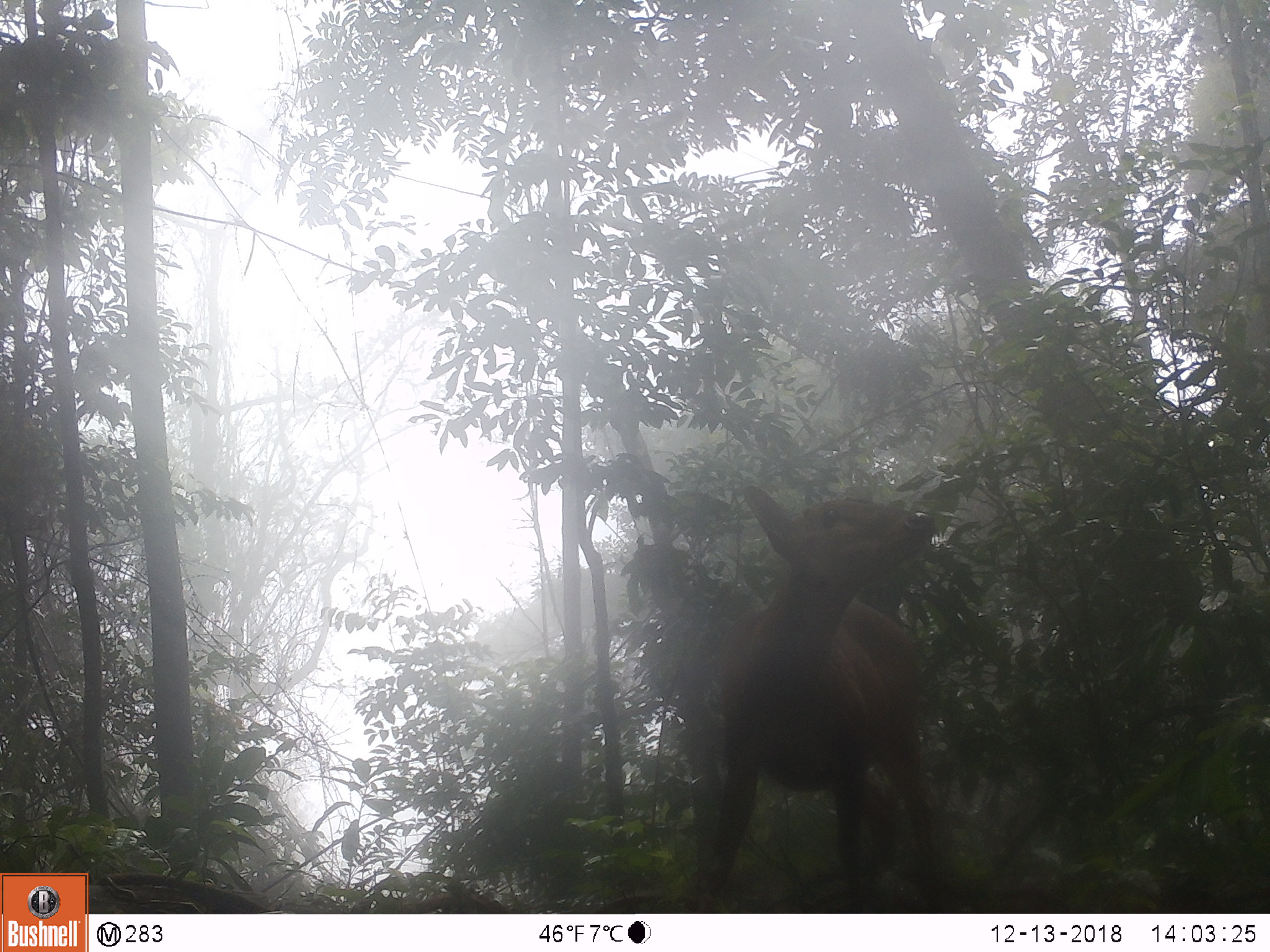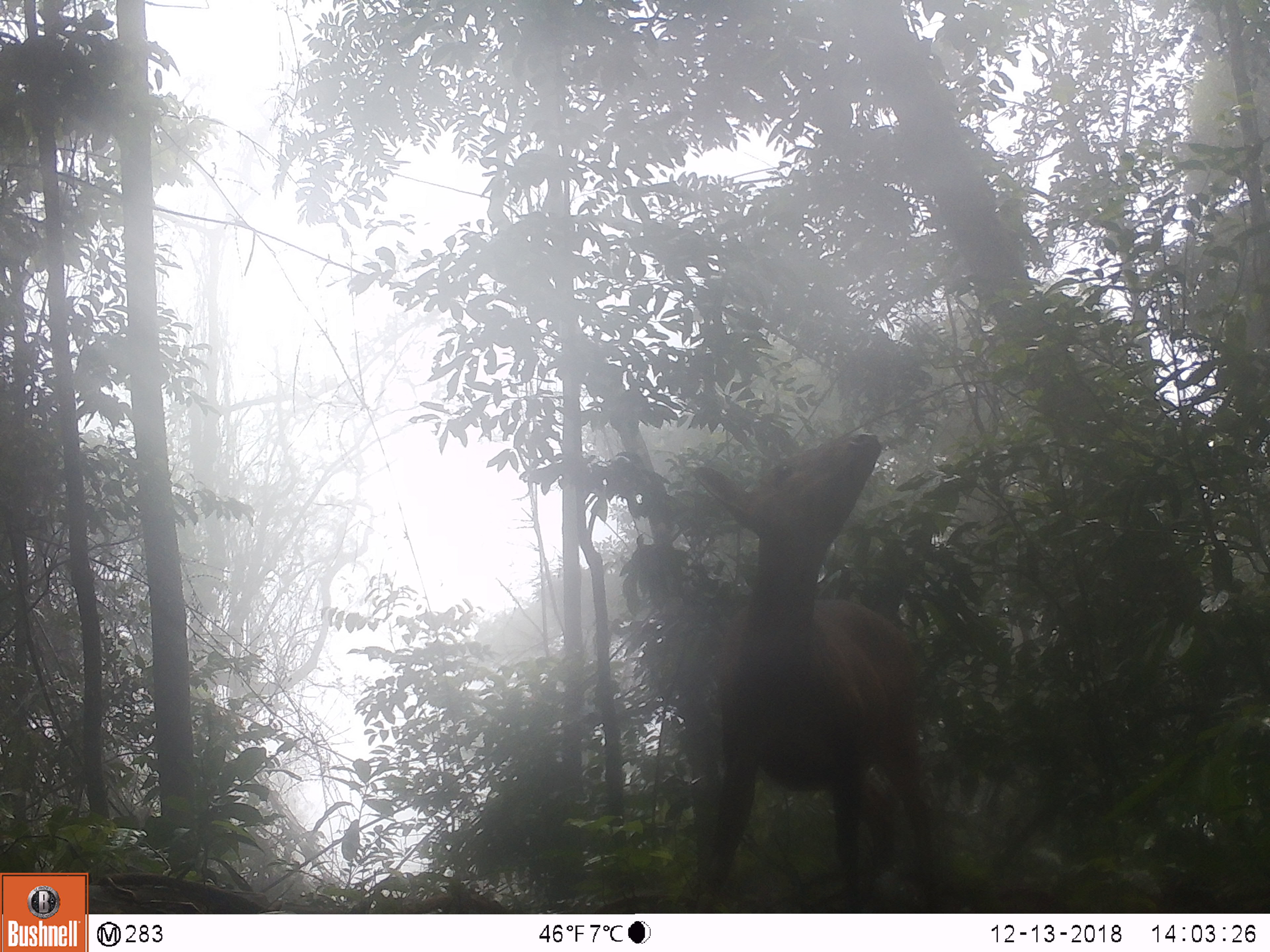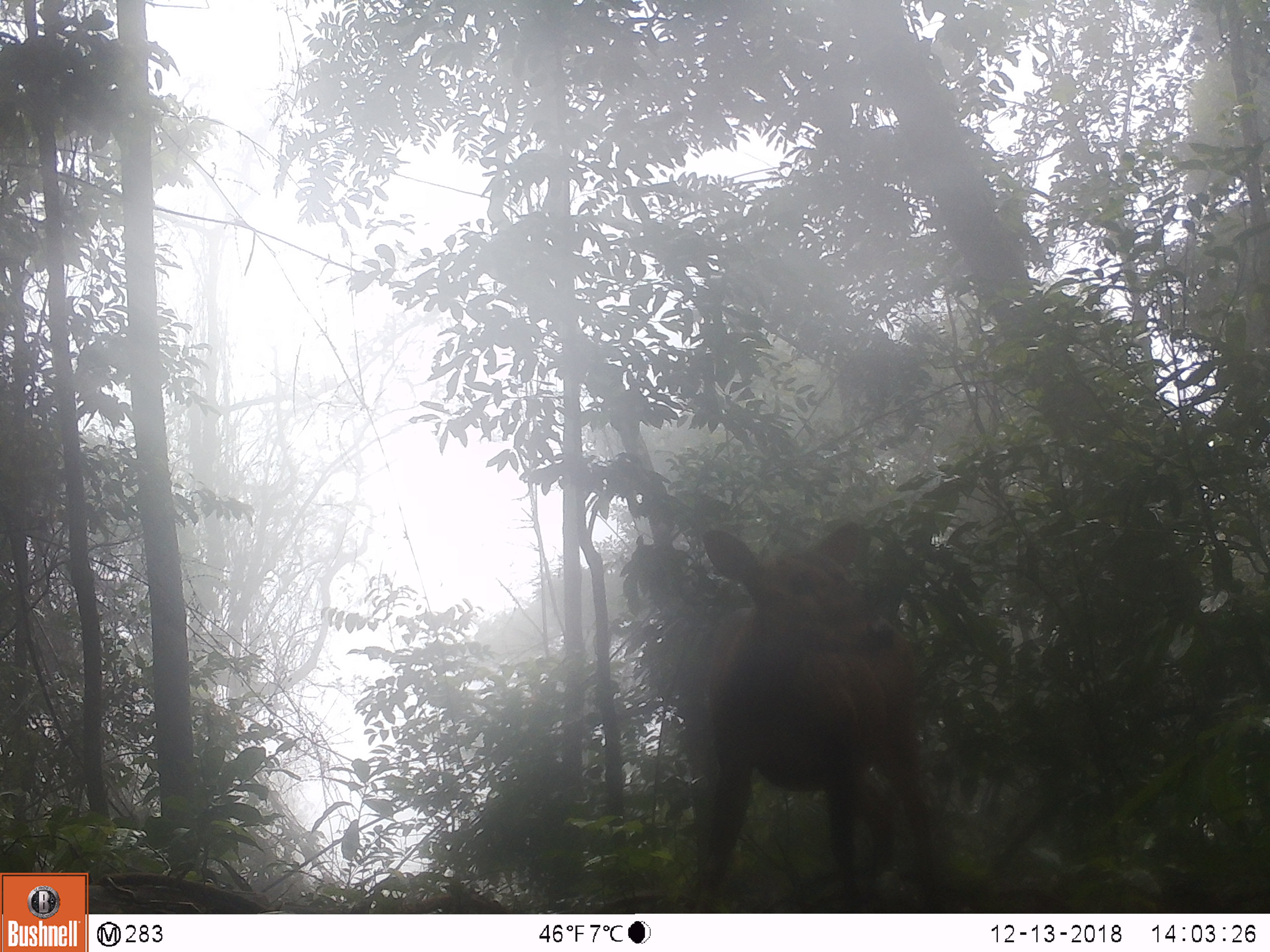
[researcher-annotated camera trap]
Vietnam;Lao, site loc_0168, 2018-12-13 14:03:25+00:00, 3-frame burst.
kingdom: Animalia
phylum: Chordata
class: Mammalia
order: Artiodactyla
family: Cervidae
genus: Muntiacus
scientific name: Muntiacus vuquangensis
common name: large-antlered muntjac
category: large antlered muntjac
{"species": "large antlered muntjac (large-antlered muntjac) (Muntiacus vuquangensis)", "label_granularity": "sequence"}